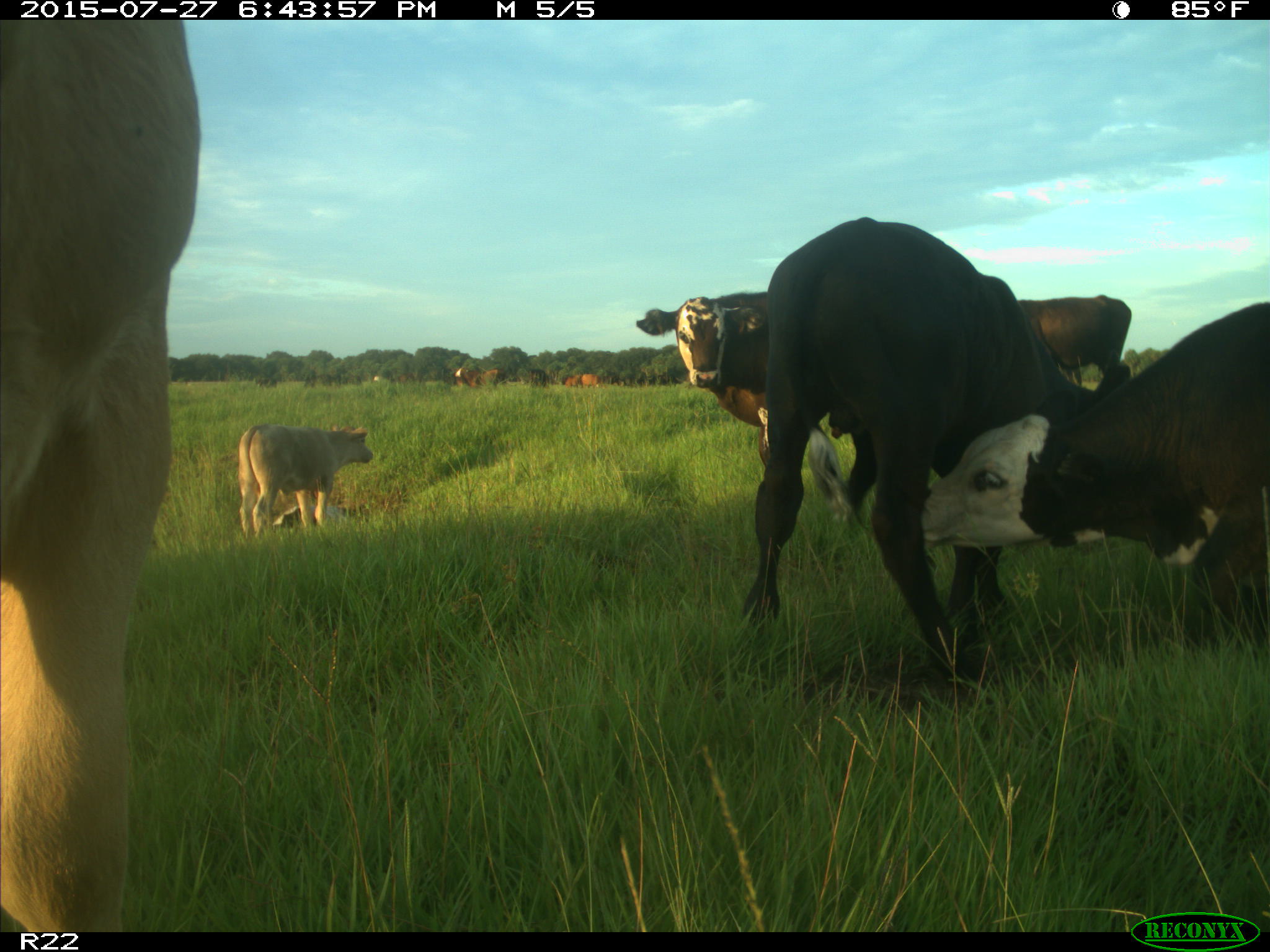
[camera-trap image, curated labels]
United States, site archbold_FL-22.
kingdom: Animalia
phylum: Chordata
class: Mammalia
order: Artiodactyla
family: Bovidae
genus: Bos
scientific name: Bos taurus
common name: domestic cow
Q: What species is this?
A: Bos taurus (domestic cow).